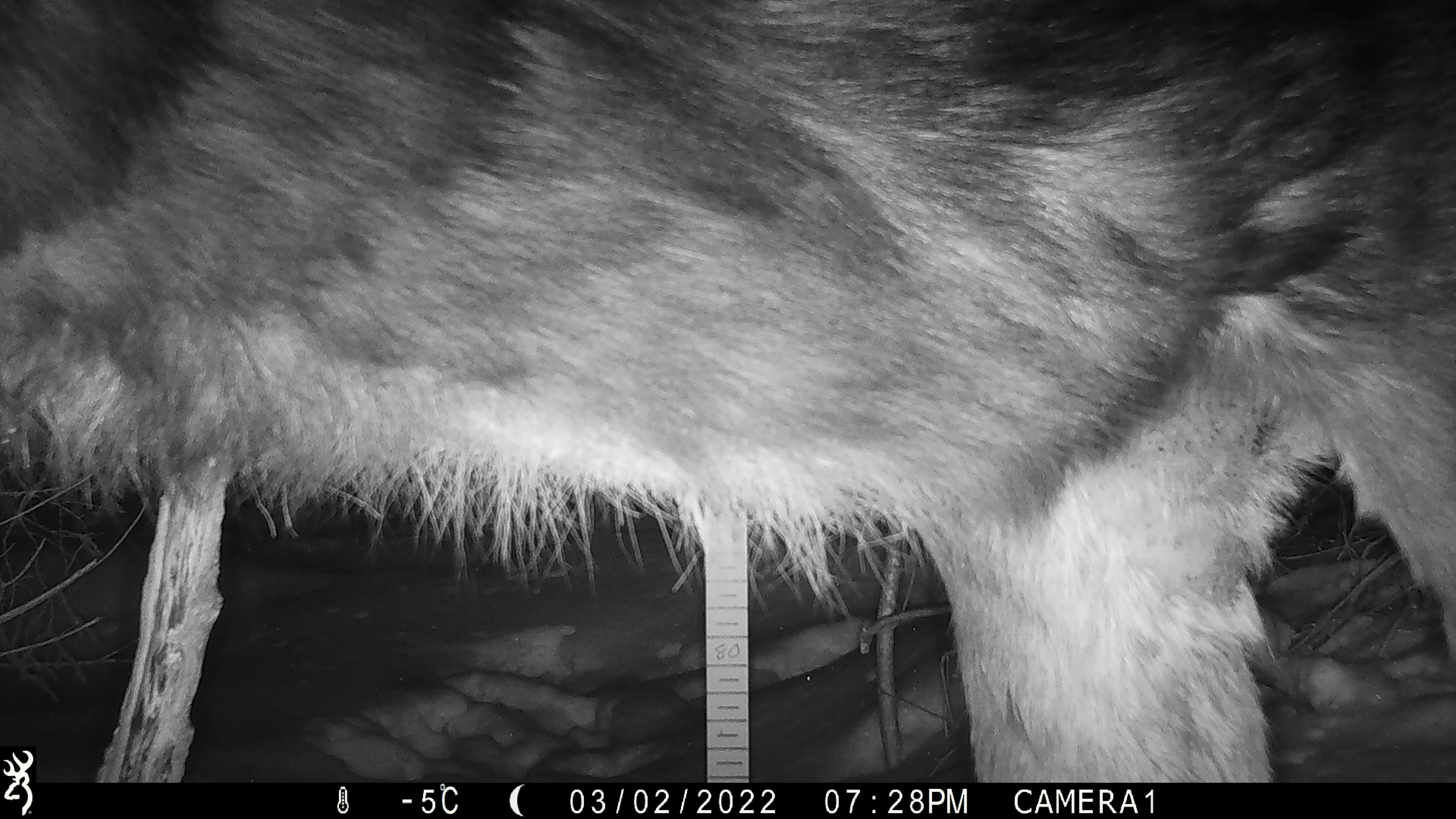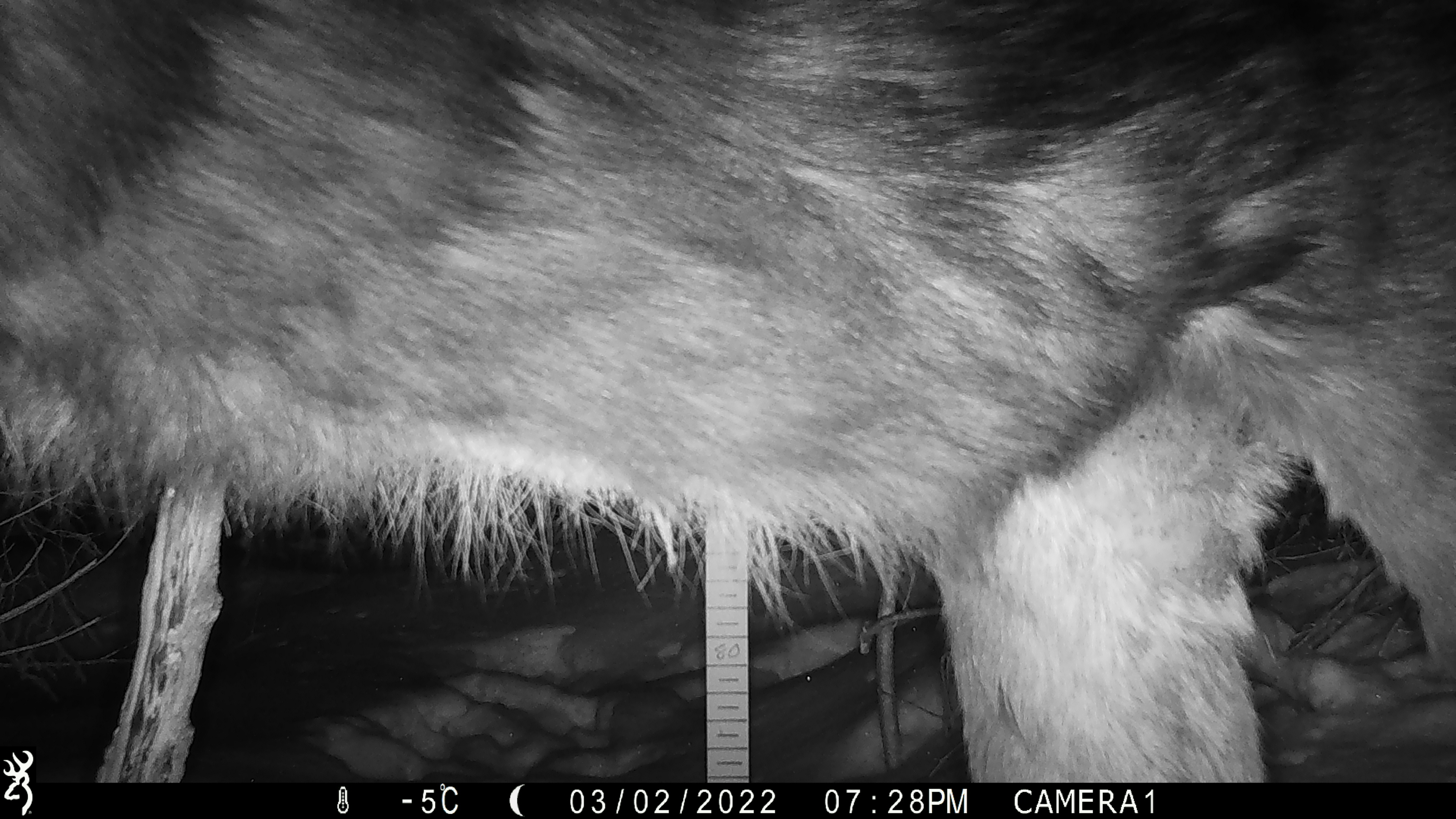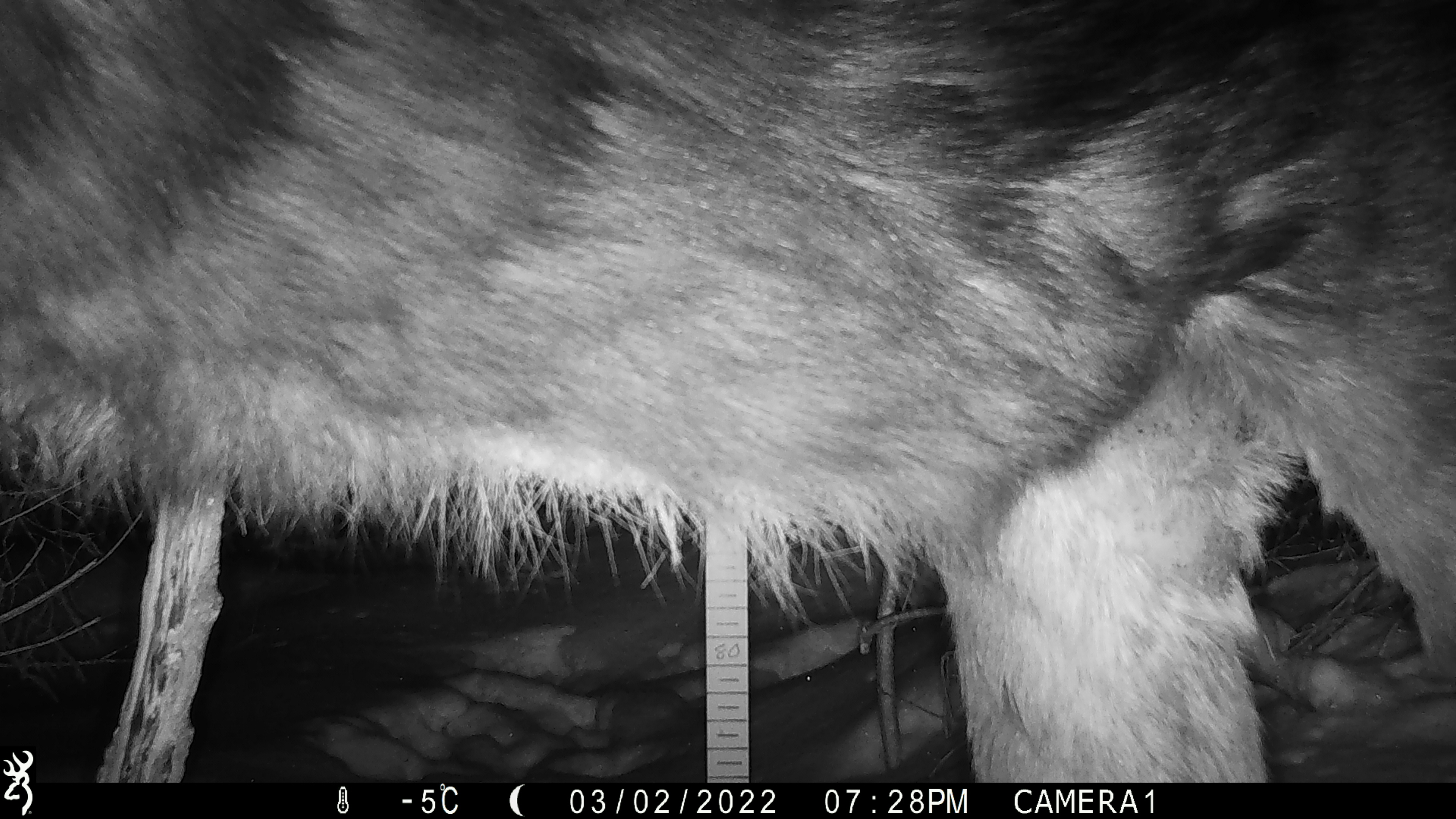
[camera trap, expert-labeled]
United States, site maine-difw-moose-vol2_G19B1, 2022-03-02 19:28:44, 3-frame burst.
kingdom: Animalia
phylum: Chordata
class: Mammalia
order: Artiodactyla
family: Cervidae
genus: Alces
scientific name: Alces alces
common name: moose